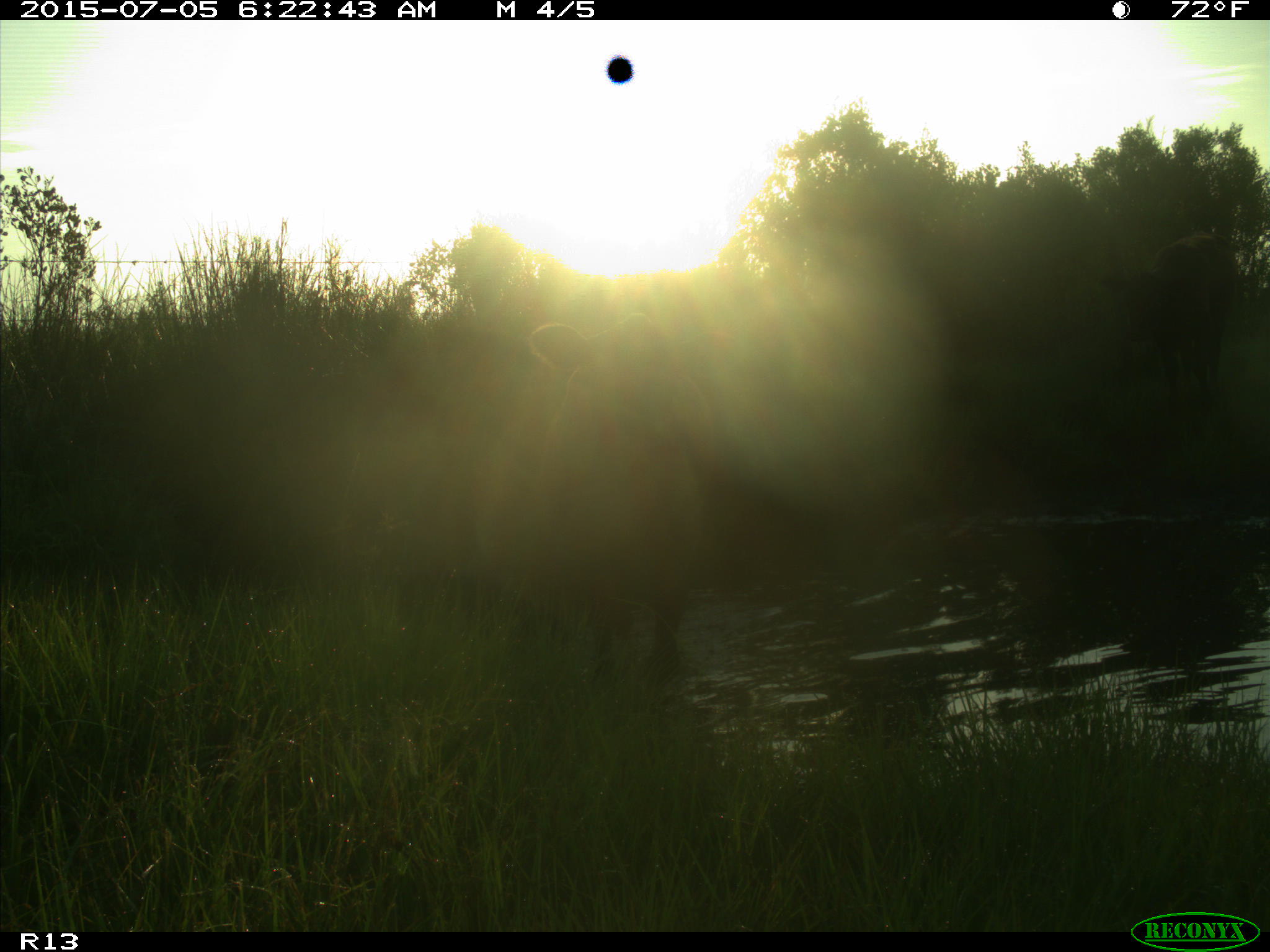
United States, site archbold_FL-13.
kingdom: Animalia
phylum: Chordata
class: Mammalia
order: Artiodactyla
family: Bovidae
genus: Bos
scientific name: Bos taurus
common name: domestic cow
Bos taurus (domestic cow).